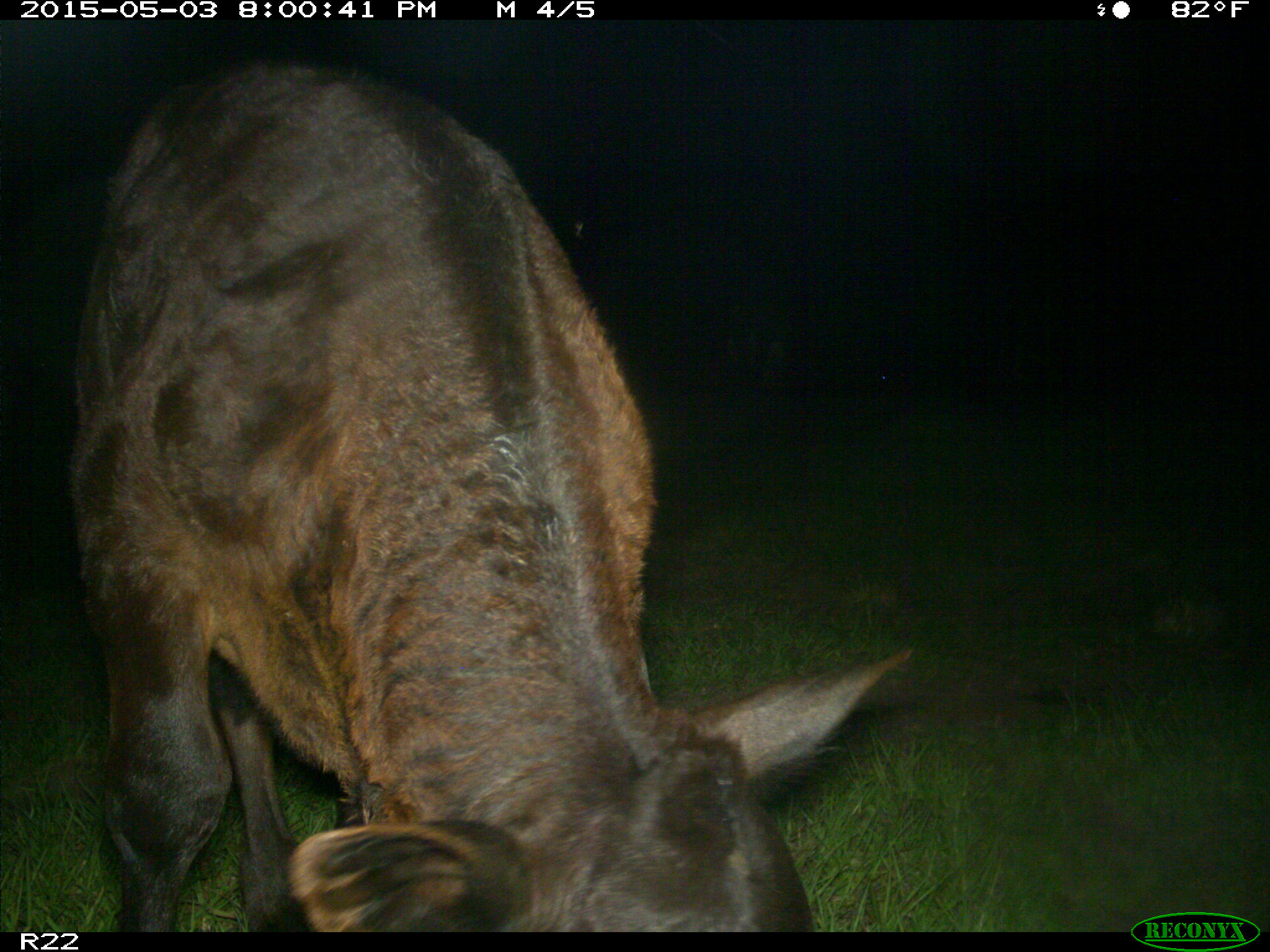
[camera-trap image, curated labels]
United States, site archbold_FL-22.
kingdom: Animalia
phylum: Chordata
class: Mammalia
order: Artiodactyla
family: Bovidae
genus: Bos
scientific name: Bos taurus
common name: domestic cow